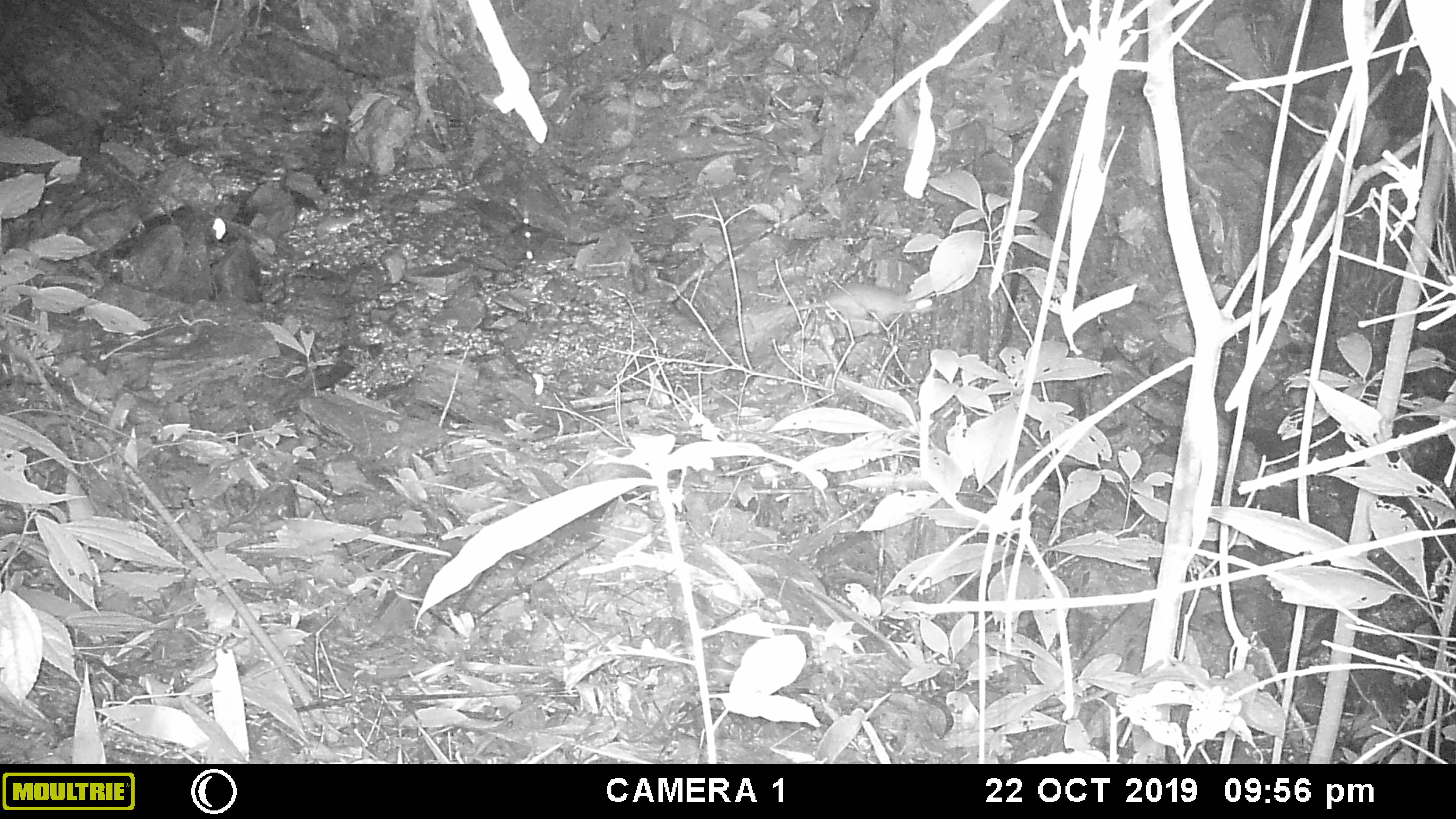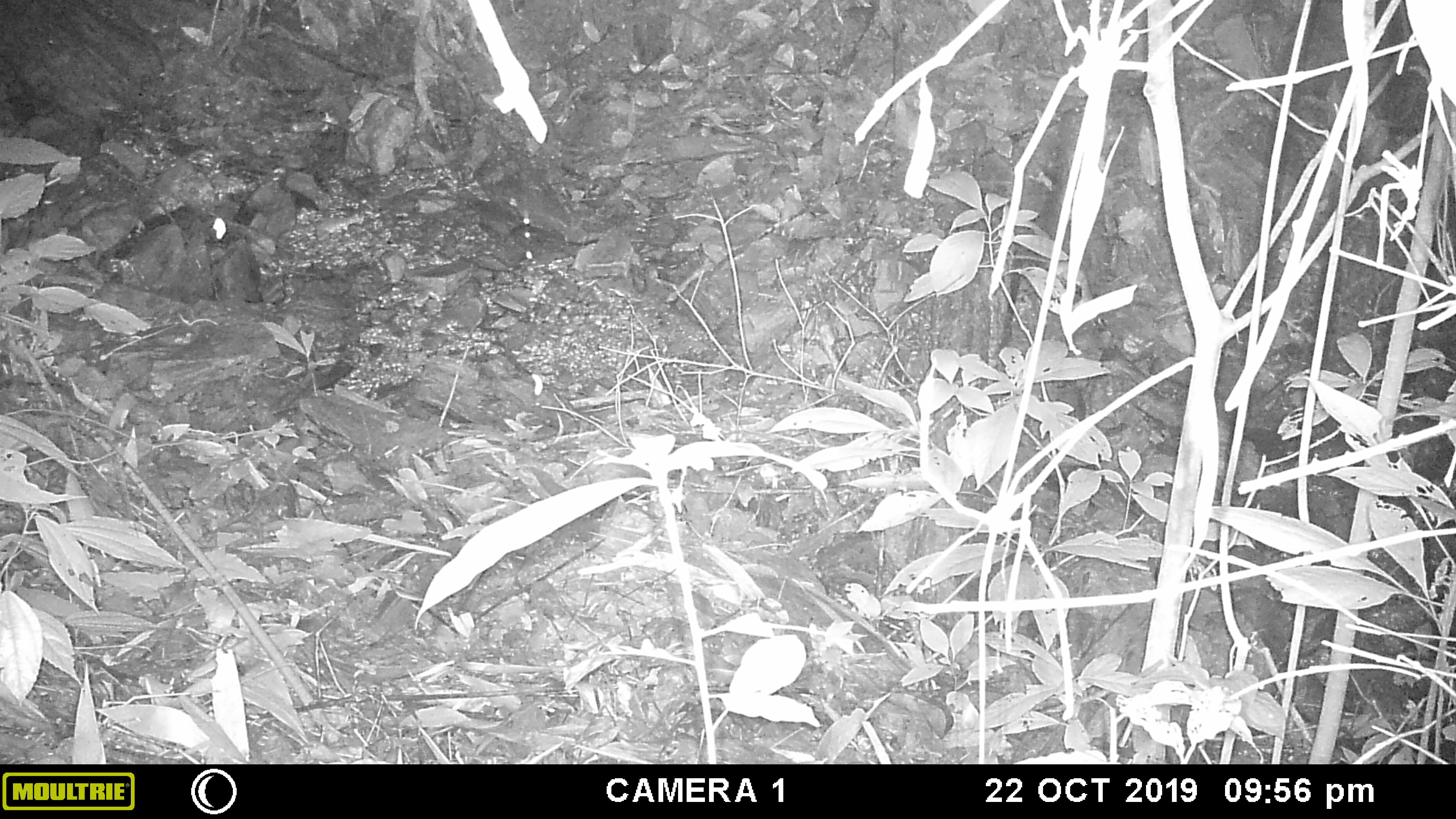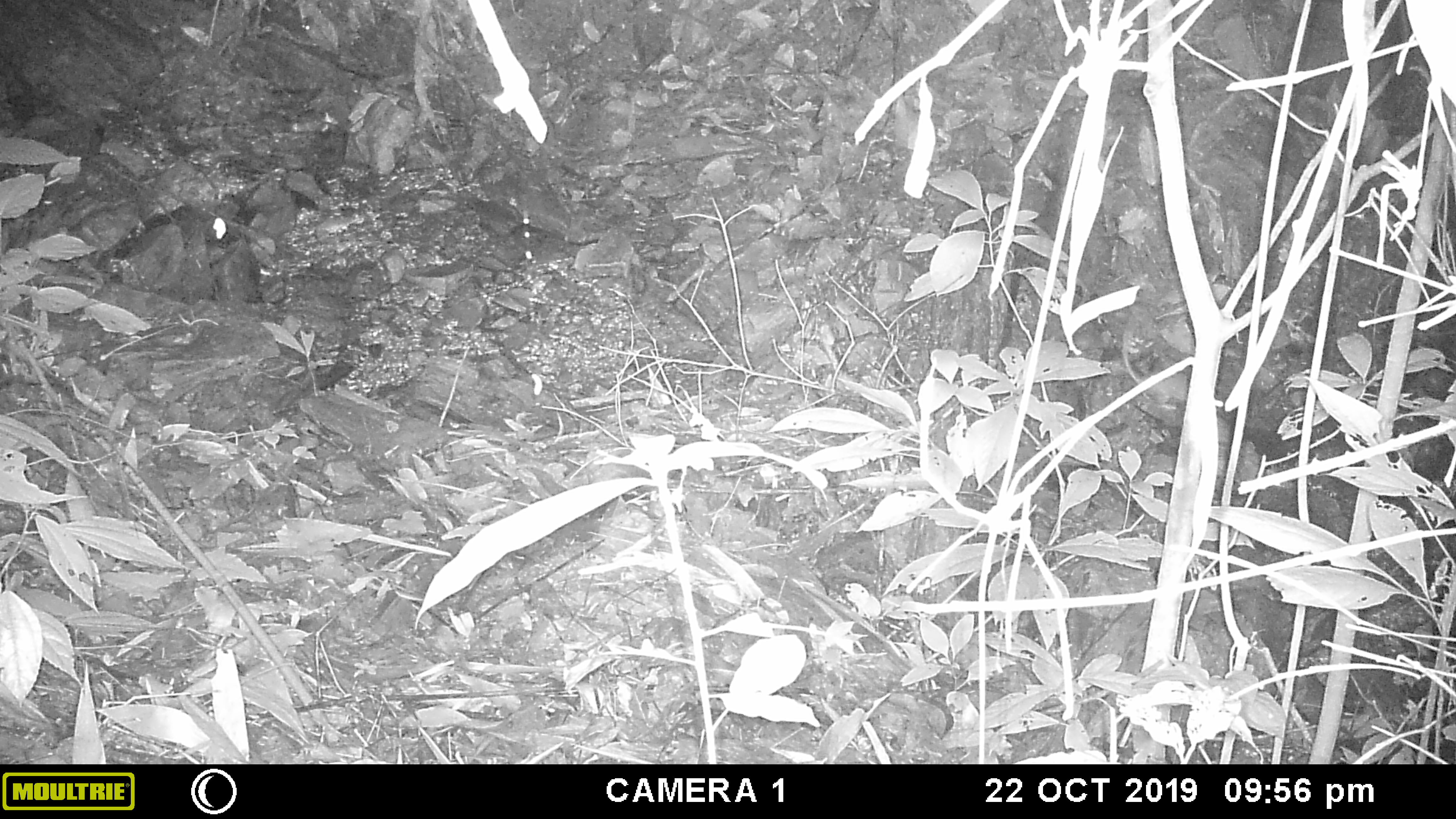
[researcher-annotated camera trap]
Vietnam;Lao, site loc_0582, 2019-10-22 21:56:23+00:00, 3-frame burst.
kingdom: Animalia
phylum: Chordata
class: Mammalia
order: Rodentia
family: Muridae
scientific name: Muridae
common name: old-world mice and rats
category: unidentified murid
Unidentified murid (old-world mice and rats) (Muridae). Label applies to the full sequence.